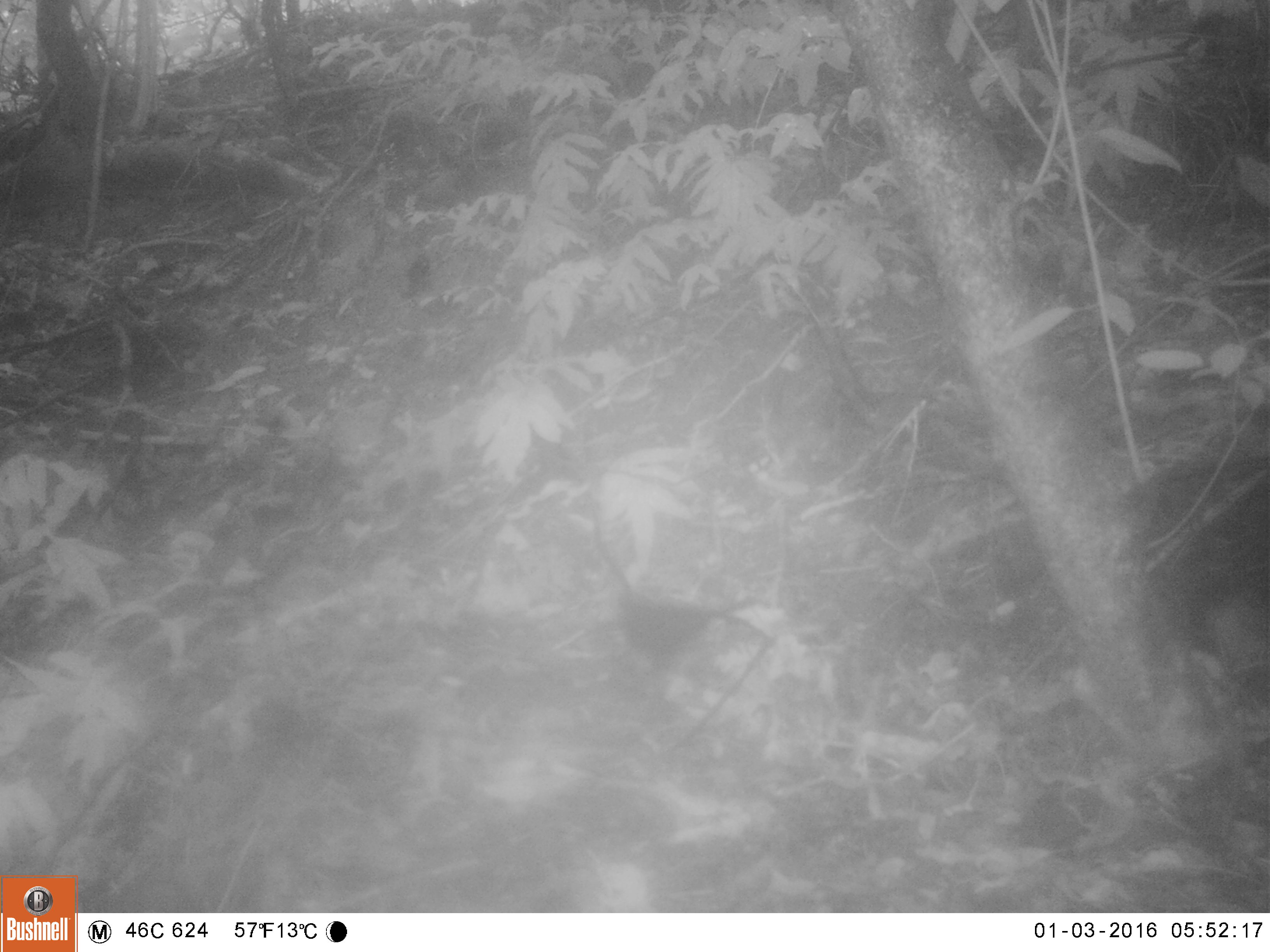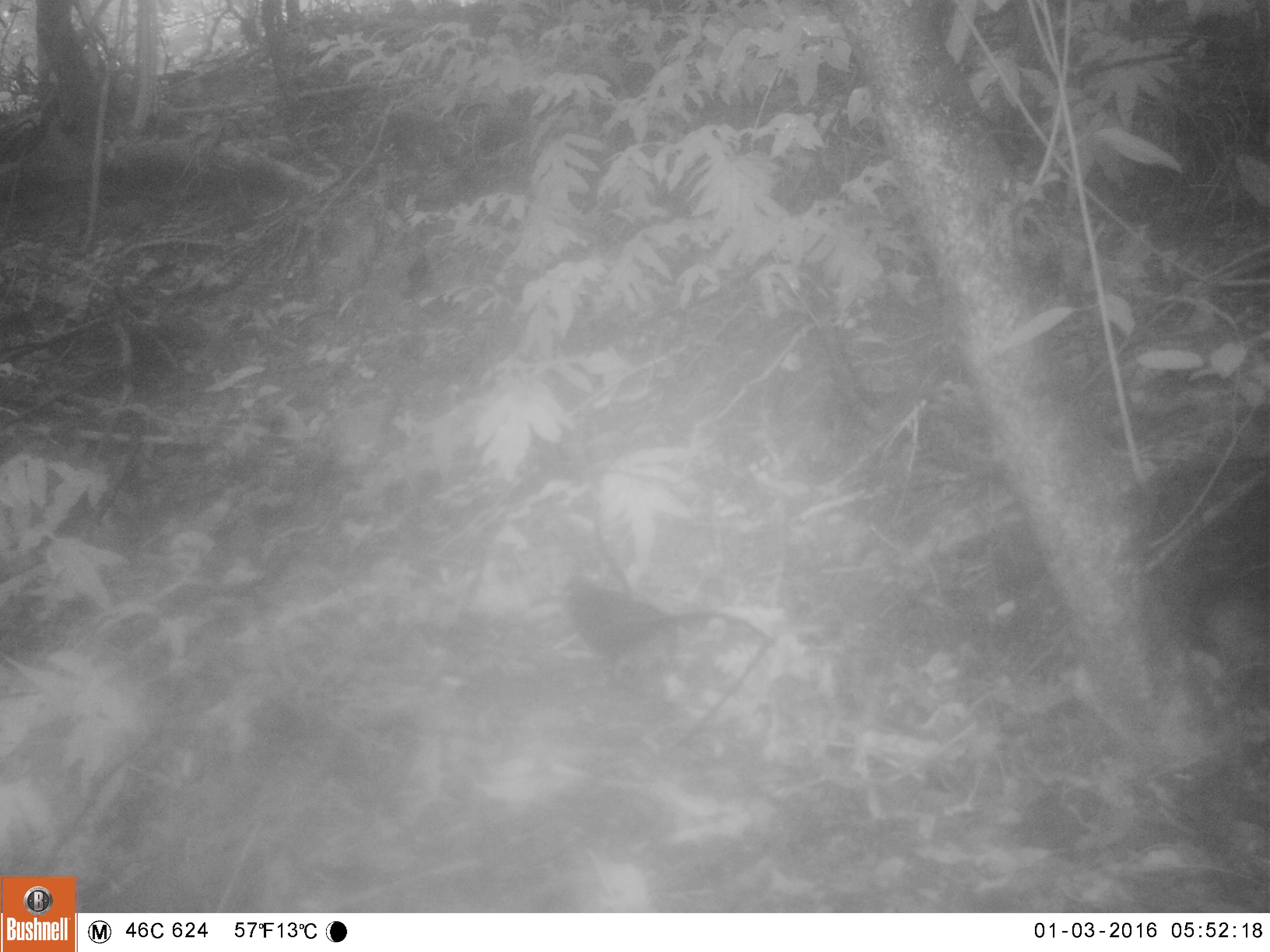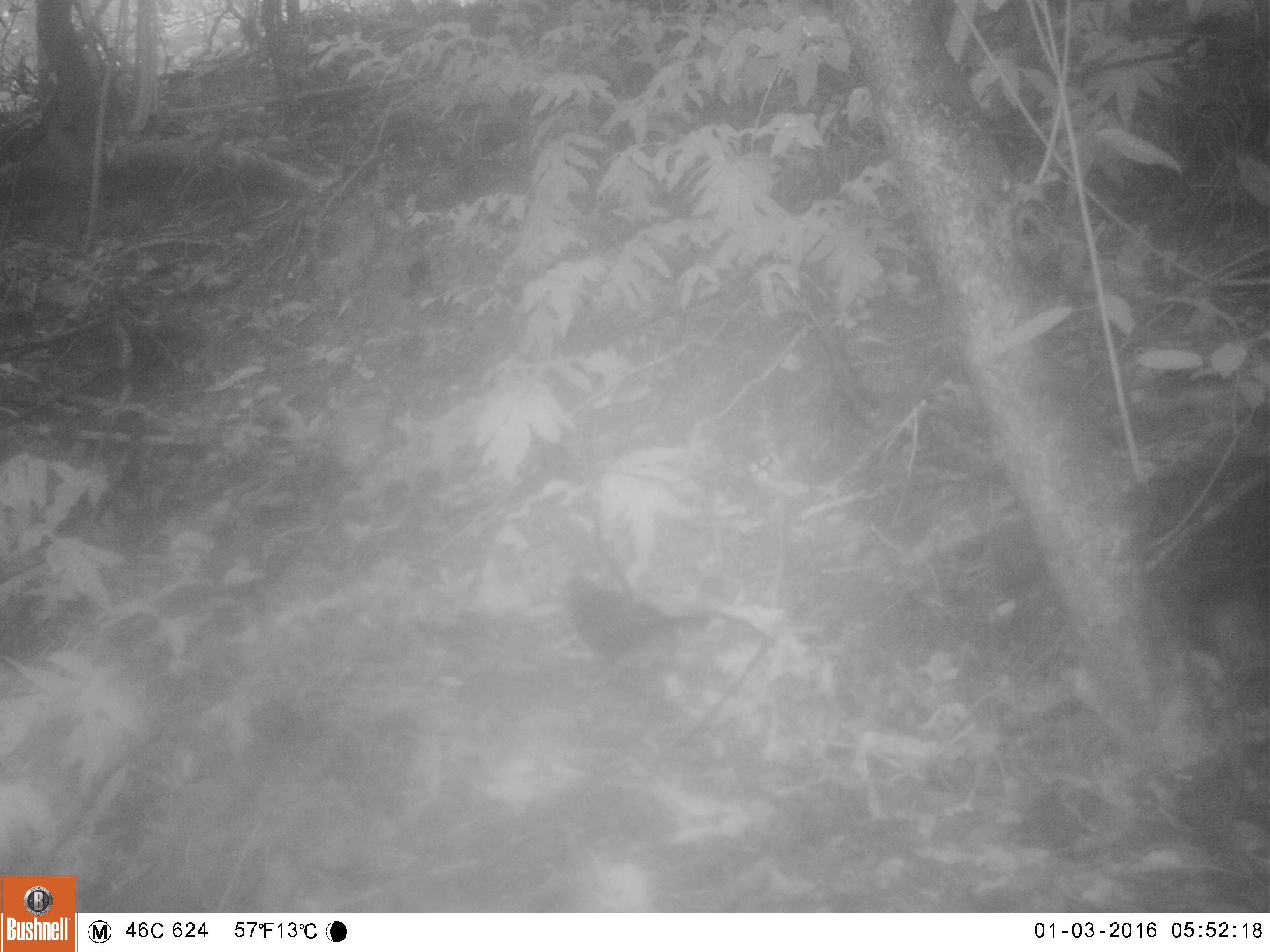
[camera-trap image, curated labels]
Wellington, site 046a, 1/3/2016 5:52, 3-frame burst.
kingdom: Animalia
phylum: Chordata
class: Aves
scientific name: Aves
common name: bird